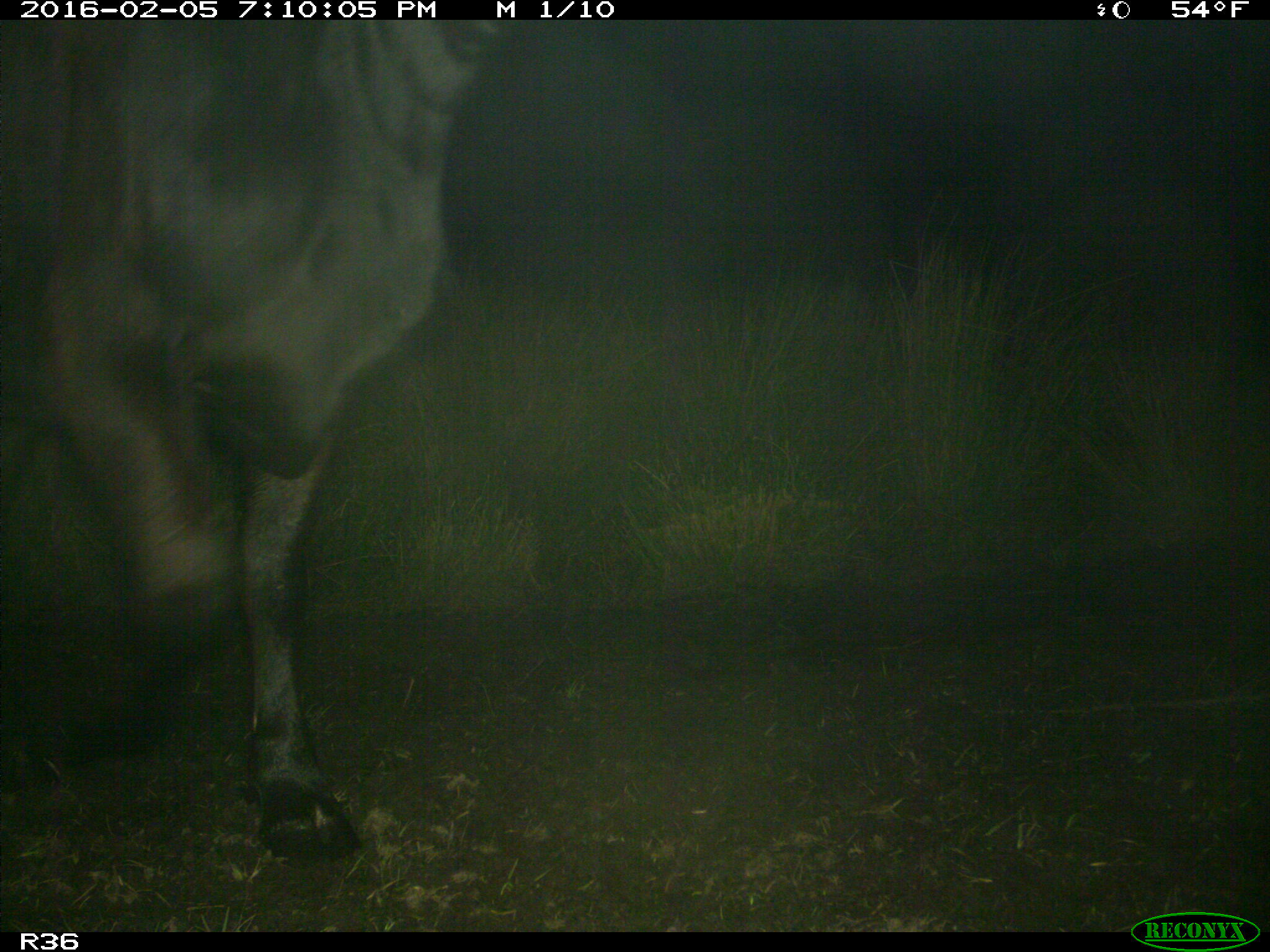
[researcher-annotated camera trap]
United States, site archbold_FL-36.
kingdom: Animalia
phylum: Chordata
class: Mammalia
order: Artiodactyla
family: Bovidae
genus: Bos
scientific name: Bos taurus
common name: domestic cow